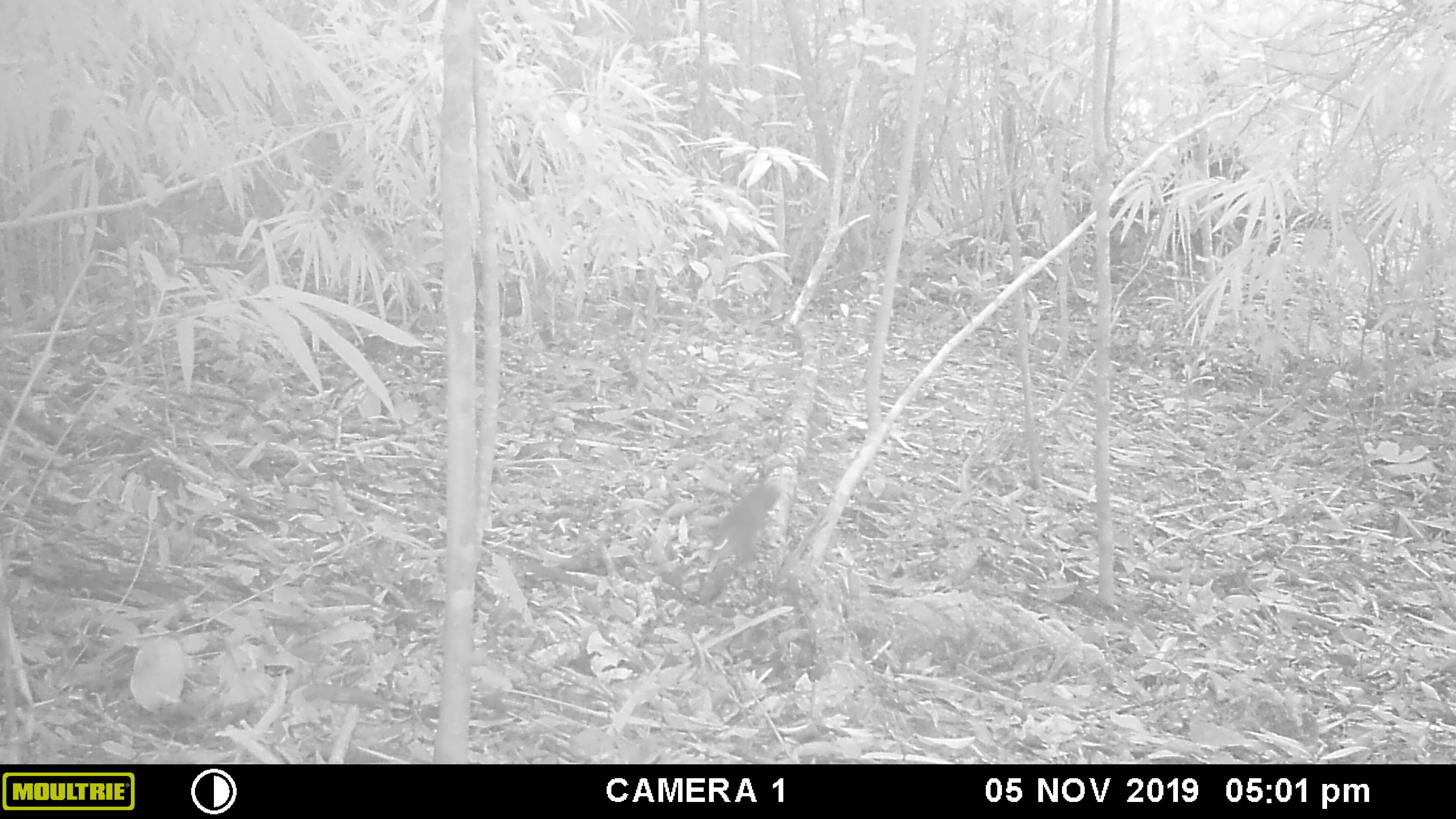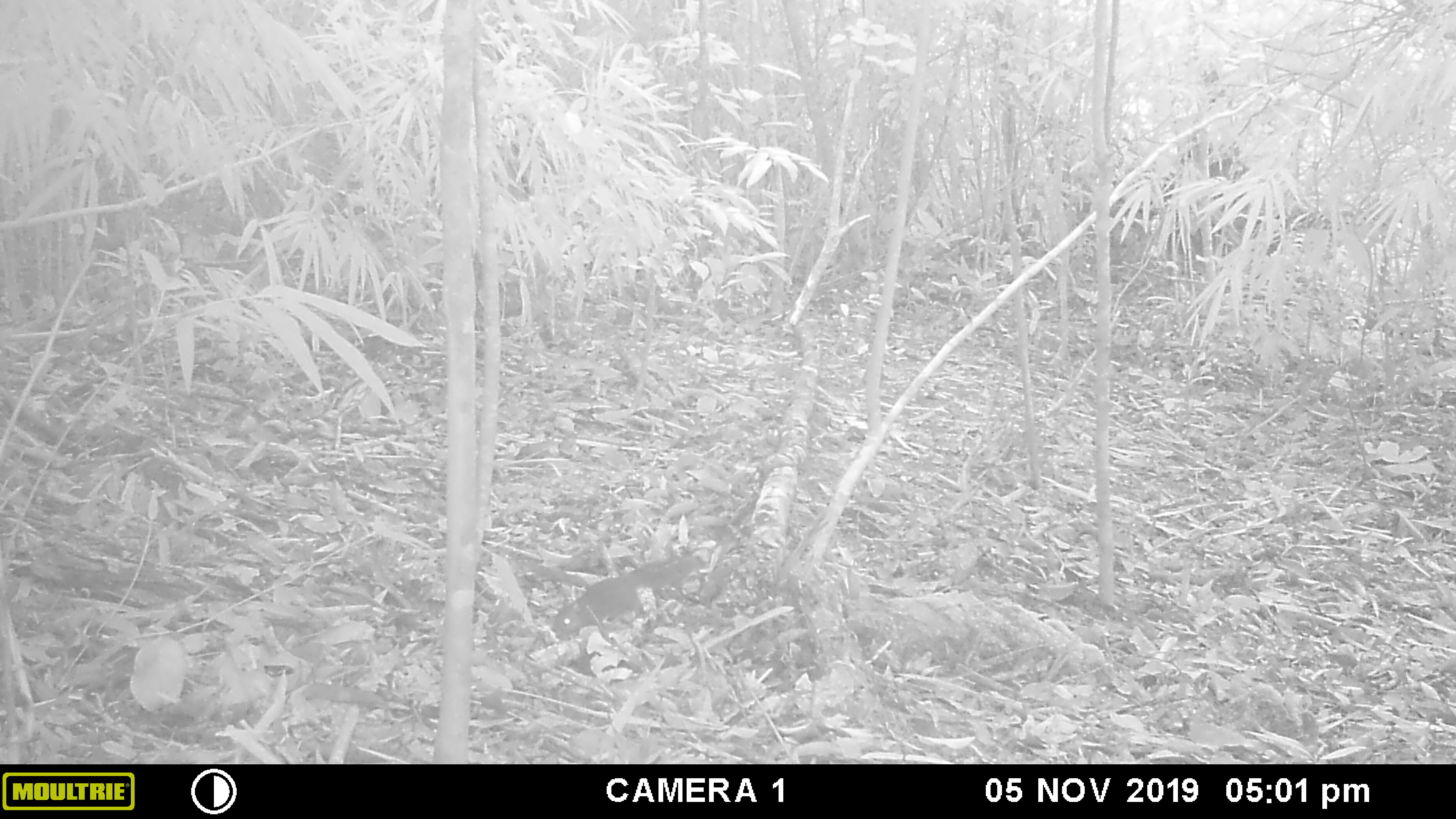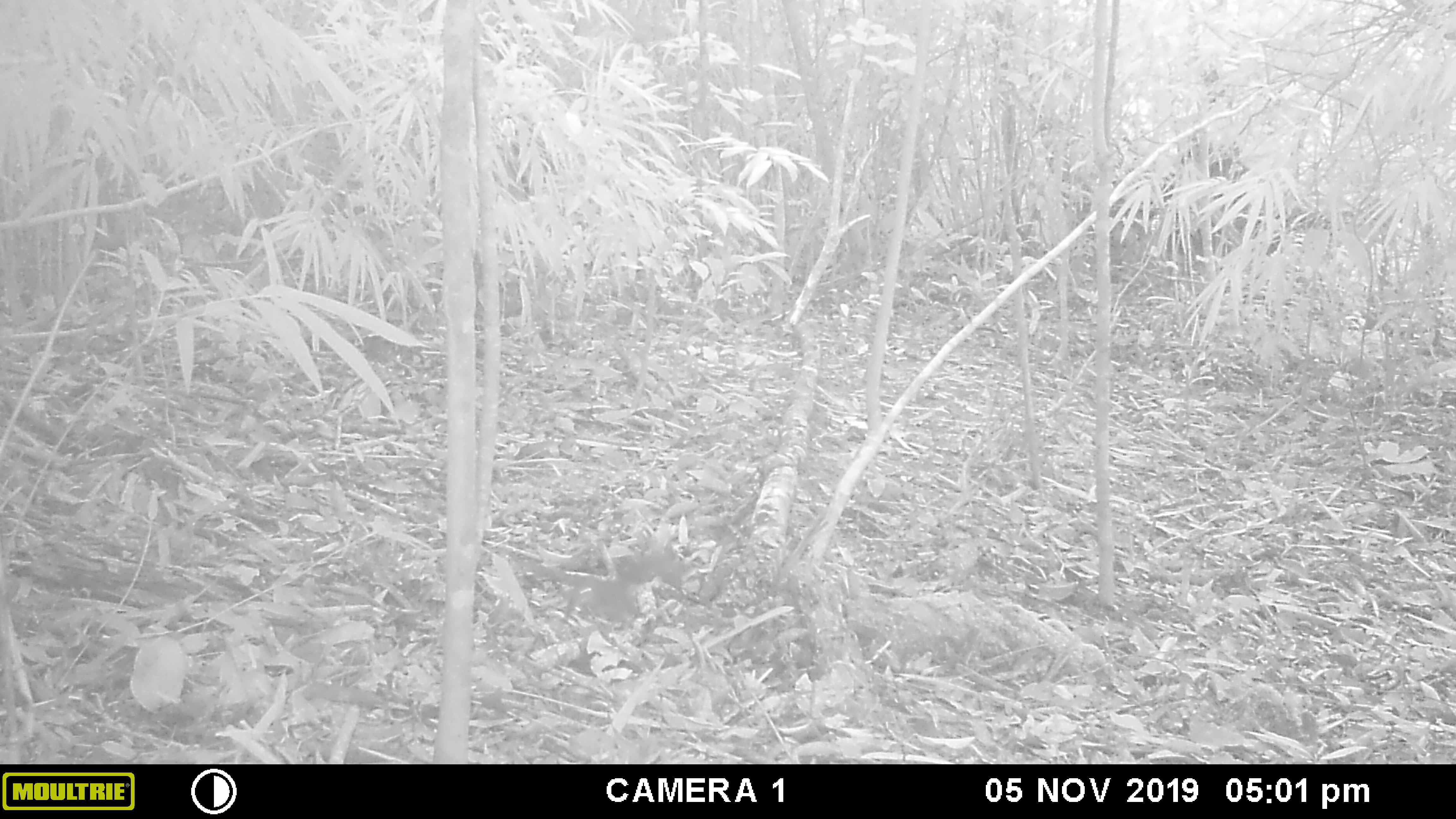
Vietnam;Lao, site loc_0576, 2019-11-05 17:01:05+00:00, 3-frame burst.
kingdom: Animalia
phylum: Chordata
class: Mammalia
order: Rodentia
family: Sciuridae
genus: Sciurus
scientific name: Sciurus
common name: squirrel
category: unidentified squirrel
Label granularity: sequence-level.